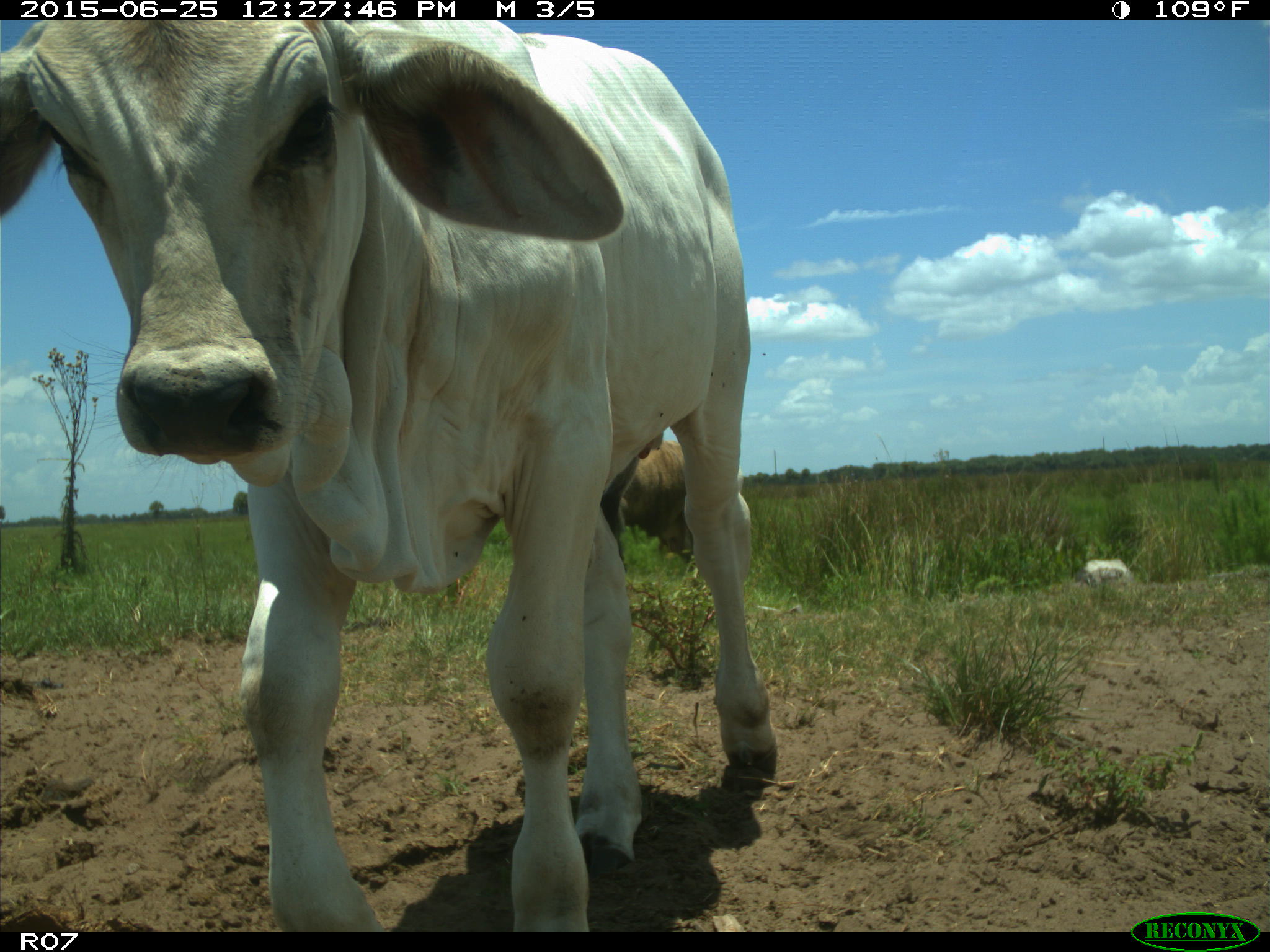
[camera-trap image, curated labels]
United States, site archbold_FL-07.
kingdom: Animalia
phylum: Chordata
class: Mammalia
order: Artiodactyla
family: Bovidae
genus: Bos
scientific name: Bos taurus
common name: domestic cow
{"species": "Bos taurus (domestic cow)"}